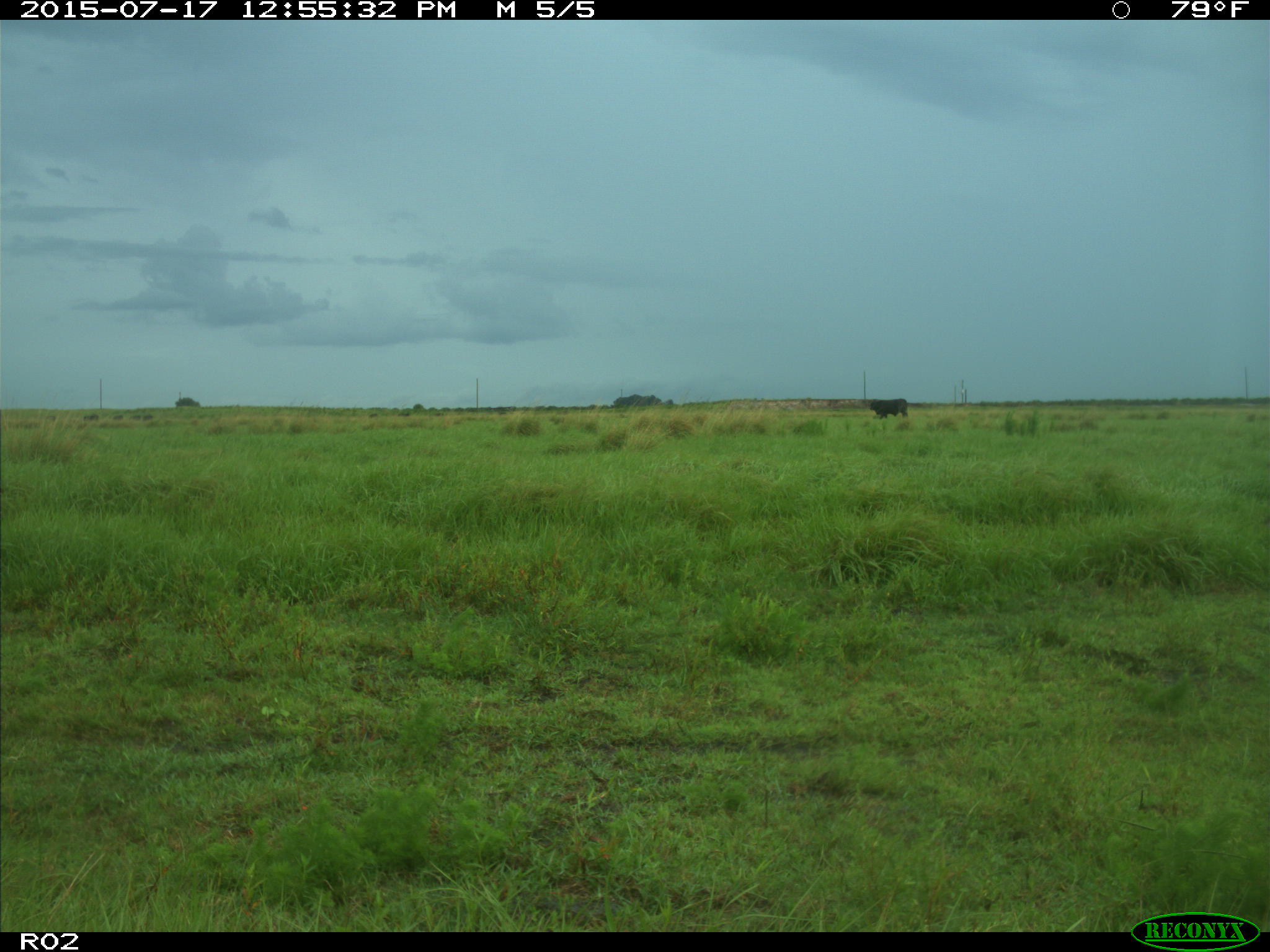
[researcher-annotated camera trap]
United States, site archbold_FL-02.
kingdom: Animalia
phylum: Chordata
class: Mammalia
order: Artiodactyla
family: Bovidae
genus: Bos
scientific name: Bos taurus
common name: domestic cow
Bos taurus (domestic cow).